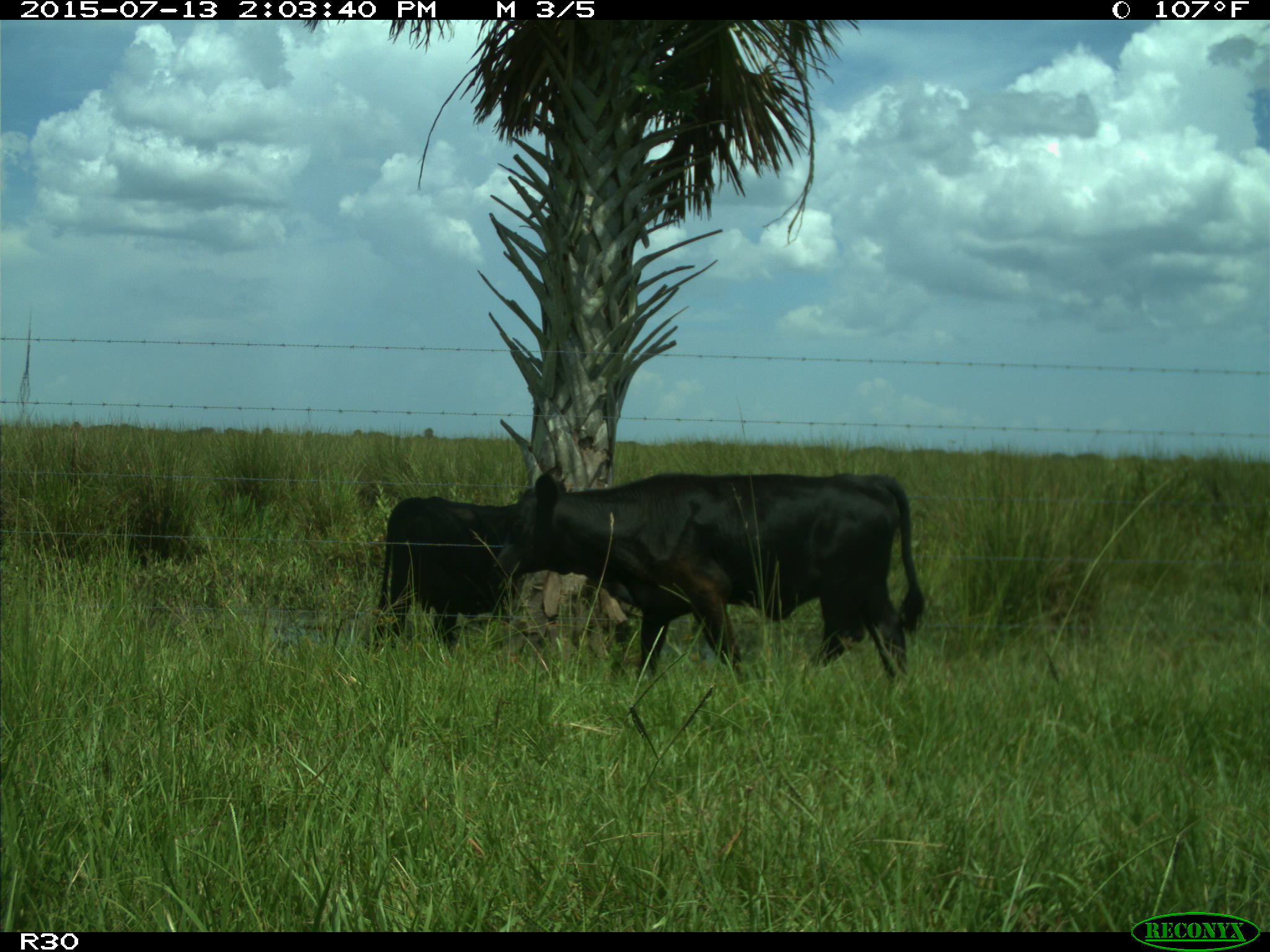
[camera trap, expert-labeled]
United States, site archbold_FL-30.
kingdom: Animalia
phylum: Chordata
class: Mammalia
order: Artiodactyla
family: Bovidae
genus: Bos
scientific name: Bos taurus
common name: domestic cow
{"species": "Bos taurus (domestic cow)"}